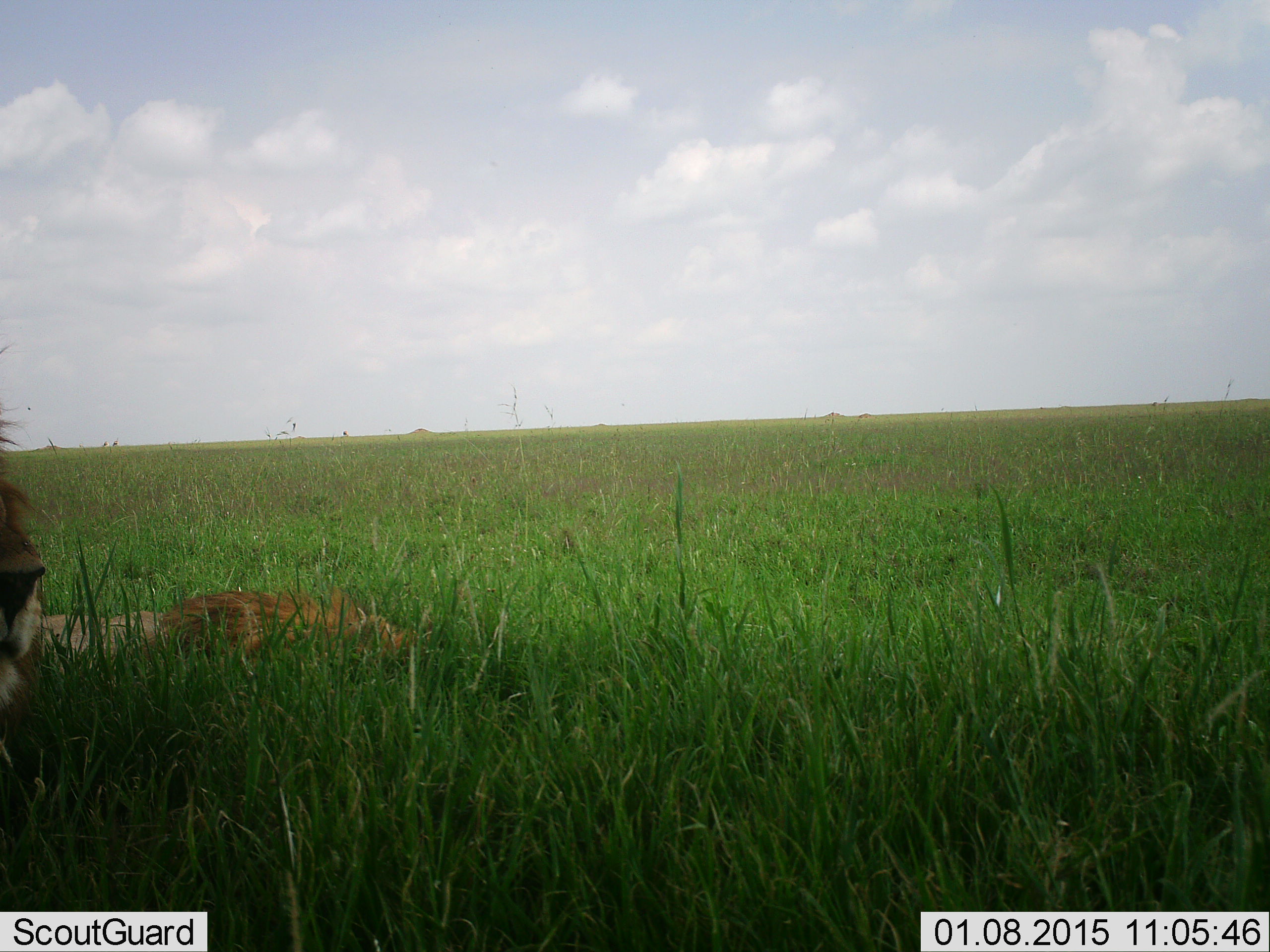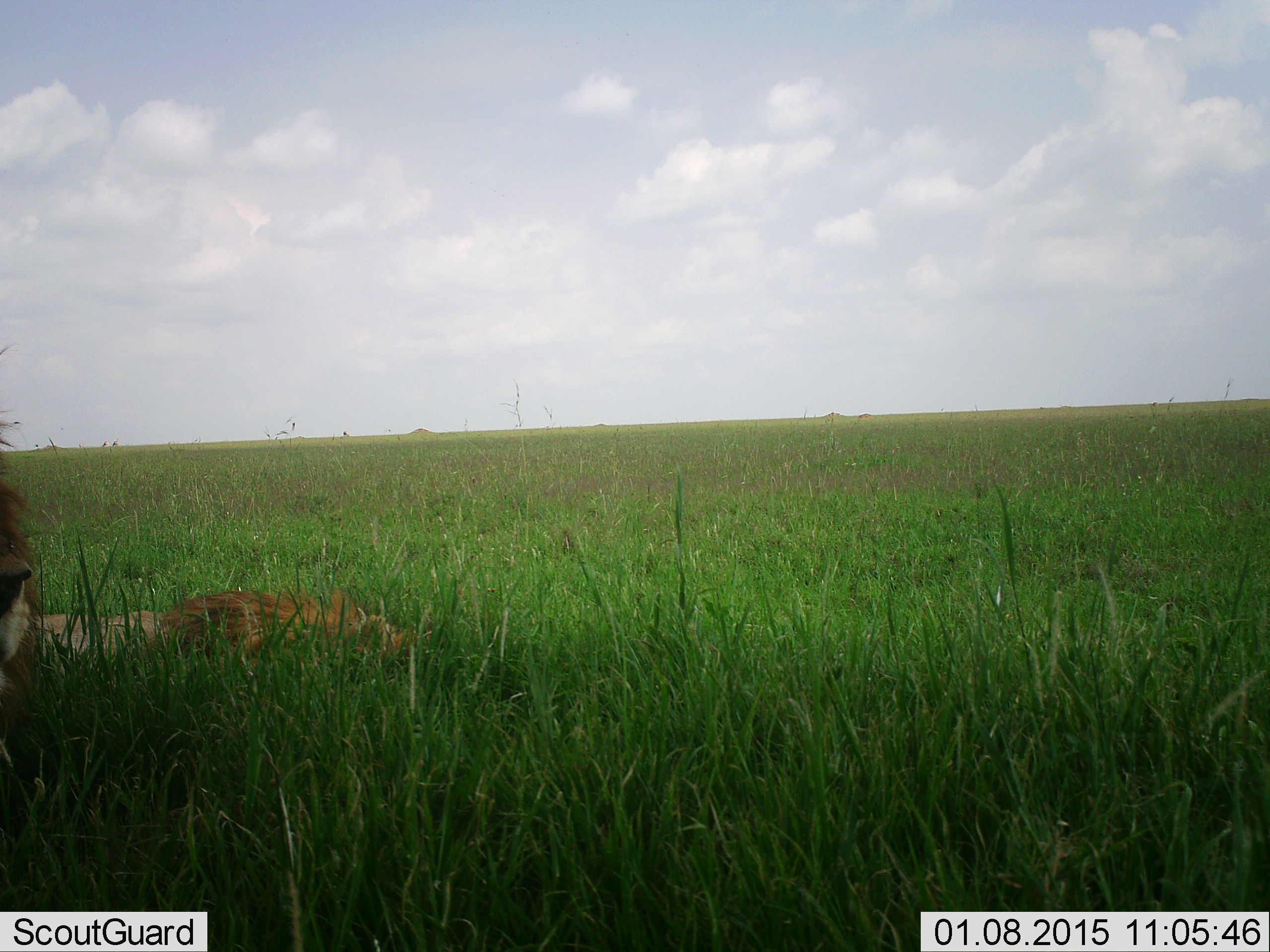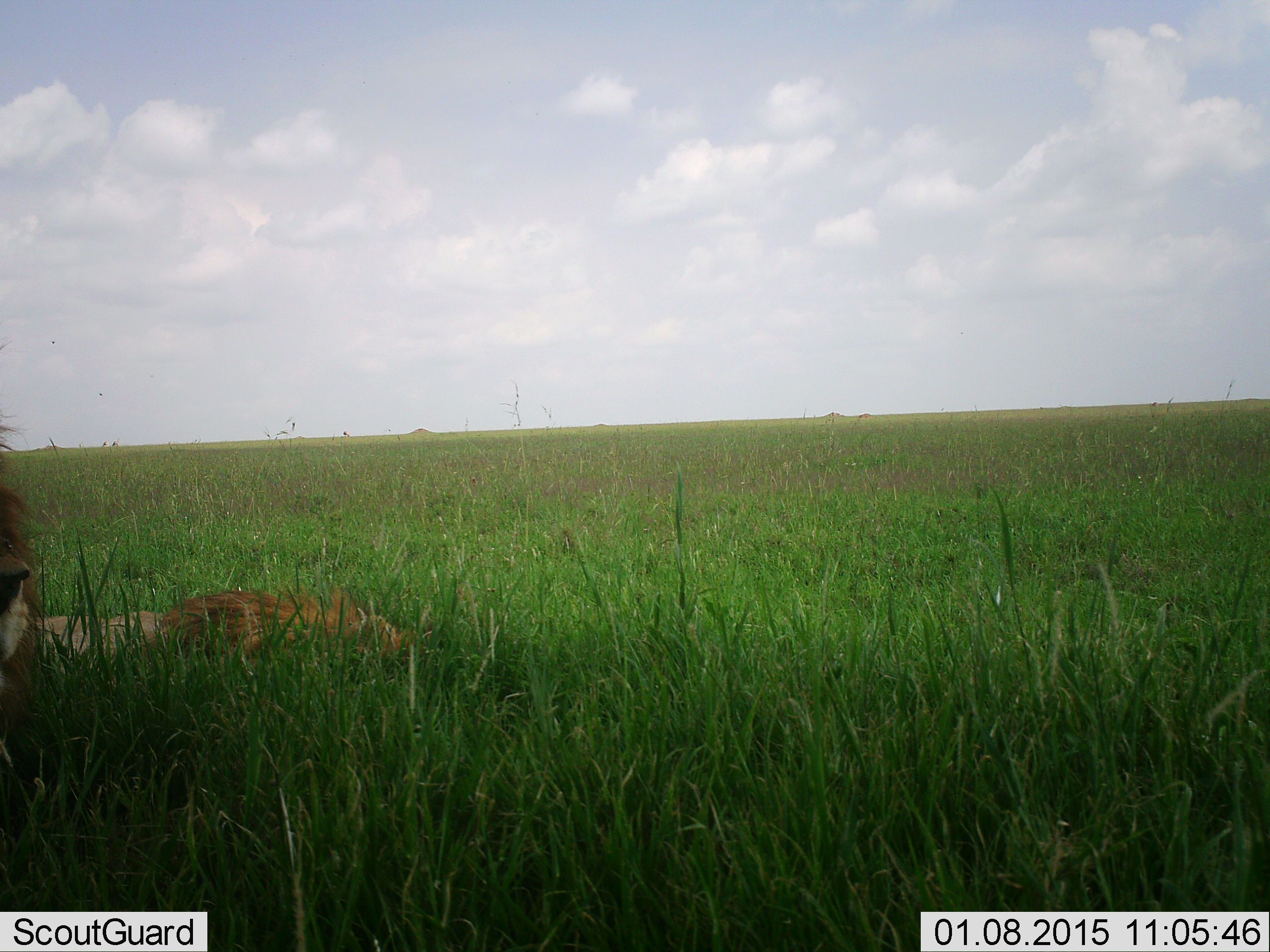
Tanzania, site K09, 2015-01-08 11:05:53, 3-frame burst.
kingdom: Animalia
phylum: Chordata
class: Mammalia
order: Carnivora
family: Felidae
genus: Panthera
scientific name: Panthera leo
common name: lion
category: lionmale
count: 2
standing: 8%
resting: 92%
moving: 0%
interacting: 0%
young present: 0%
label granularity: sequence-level